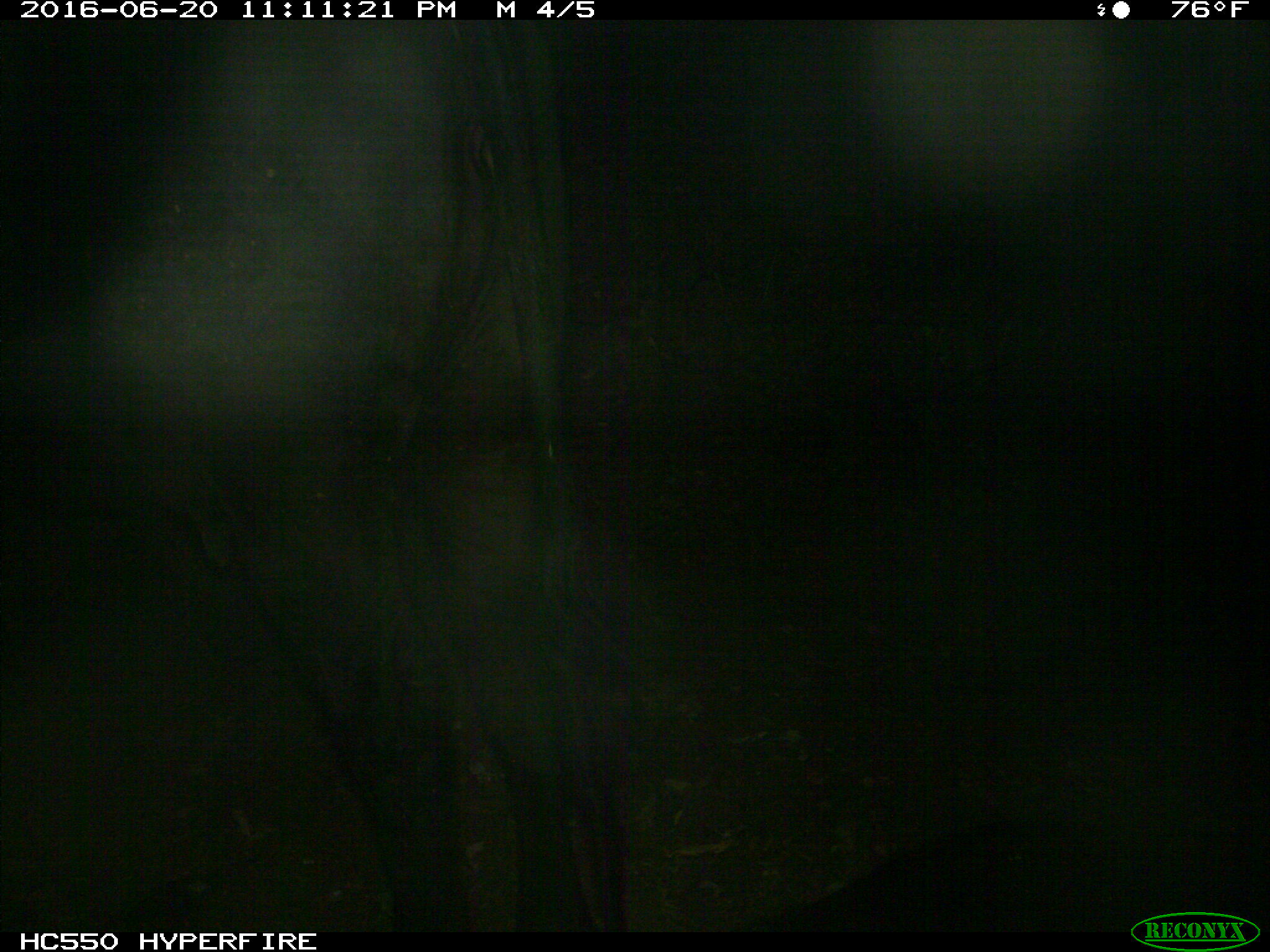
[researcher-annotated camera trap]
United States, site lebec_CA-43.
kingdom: Animalia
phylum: Chordata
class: Mammalia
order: Artiodactyla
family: Bovidae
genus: Bos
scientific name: Bos taurus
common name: domestic cow